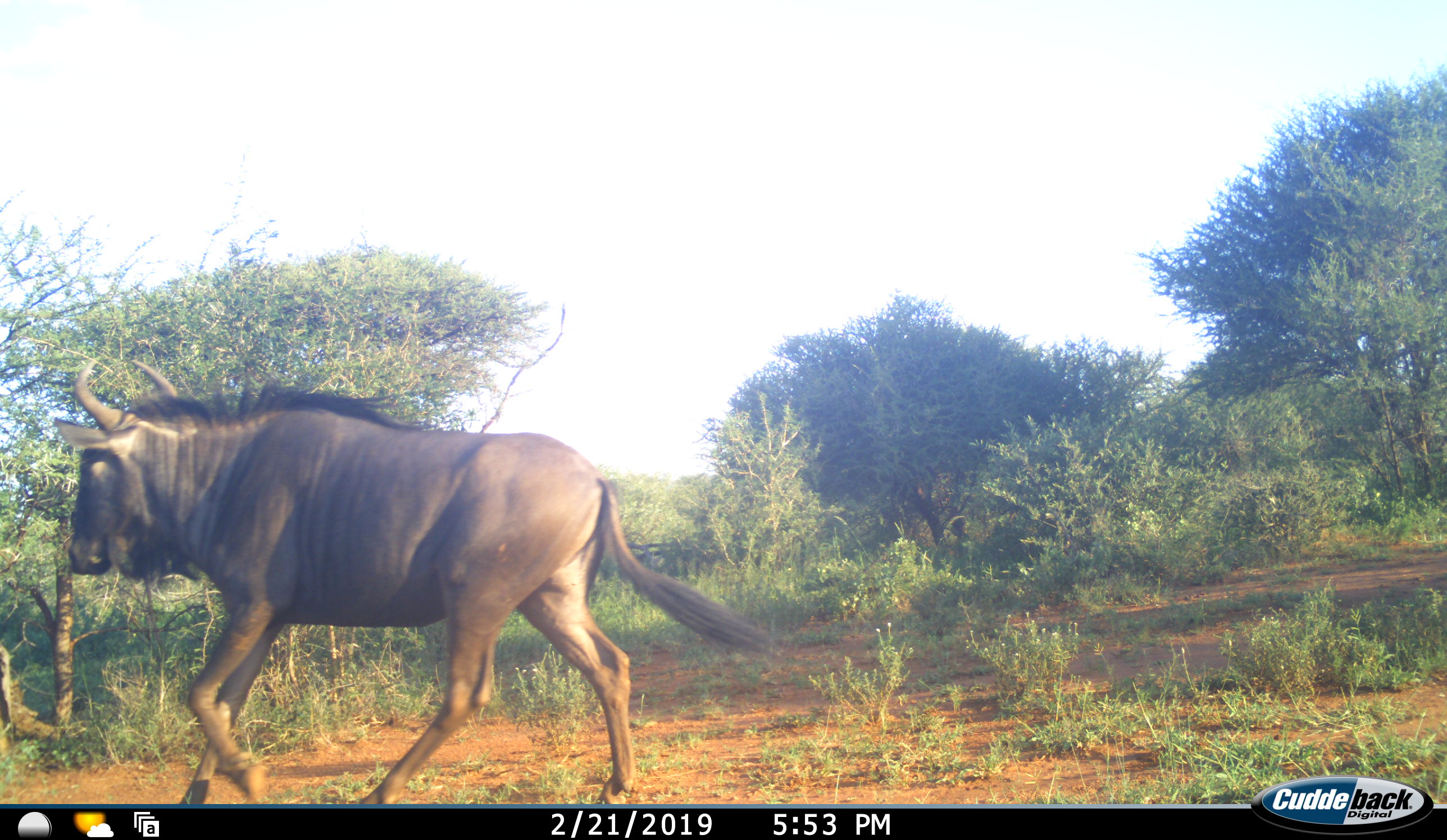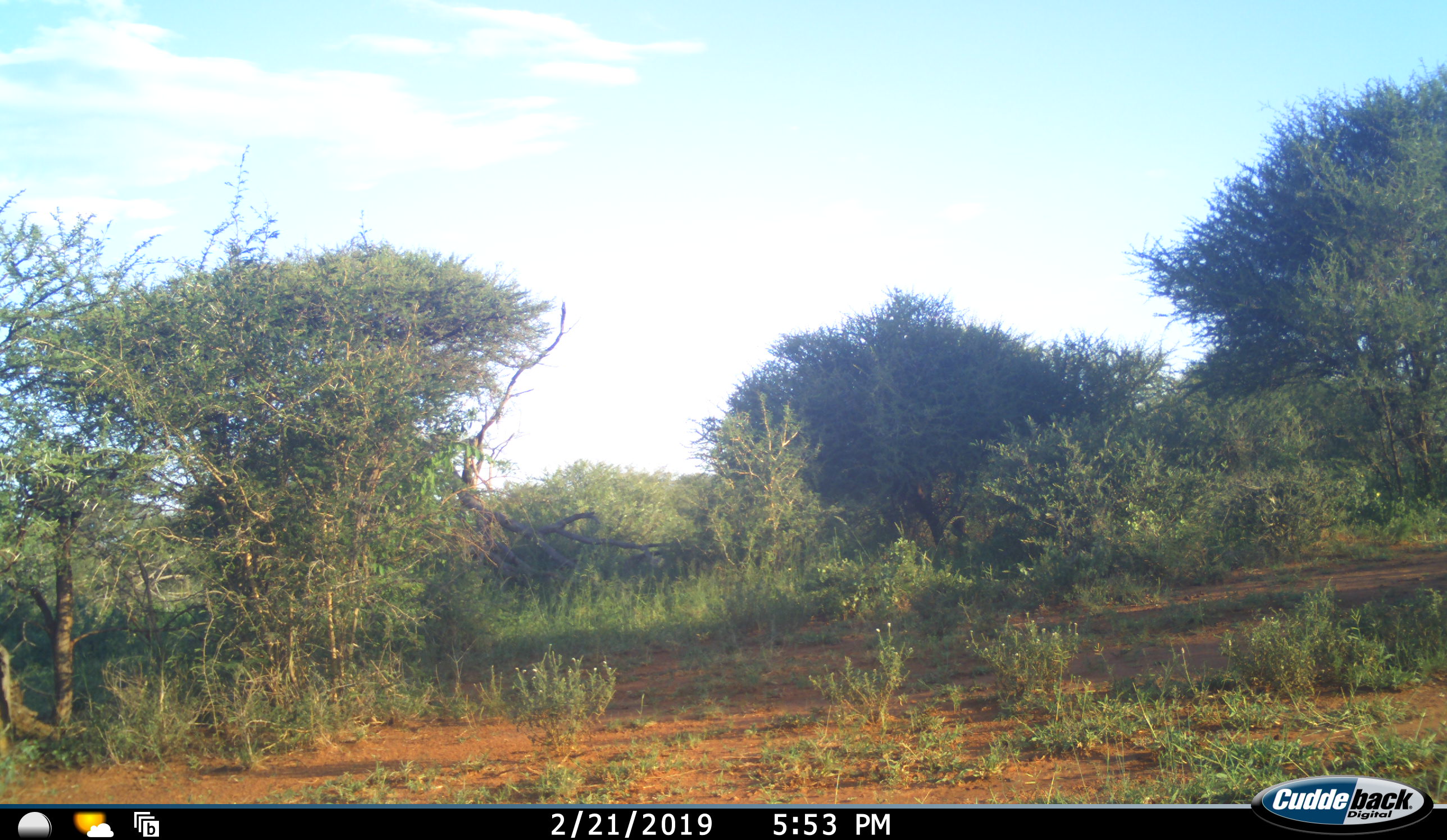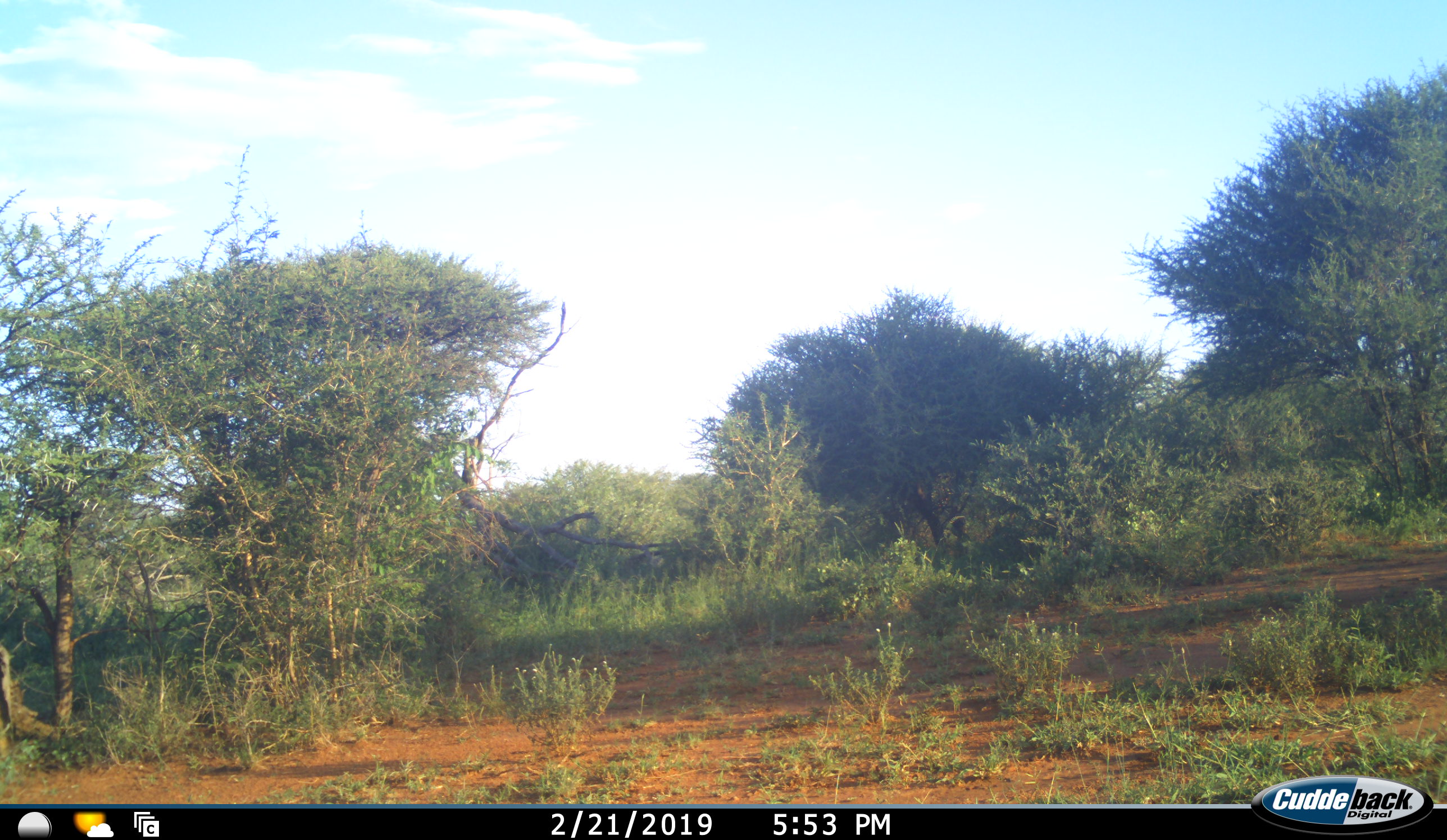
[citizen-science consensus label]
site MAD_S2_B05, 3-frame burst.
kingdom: Animalia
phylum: Chordata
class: Mammalia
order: Artiodactyla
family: Bovidae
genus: Connochaetes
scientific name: Connochaetes taurinus taurinus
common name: blue wildebeest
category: wildebeestblue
Wildebeestblue (blue wildebeest) (Connochaetes taurinus taurinus), count 1. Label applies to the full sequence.